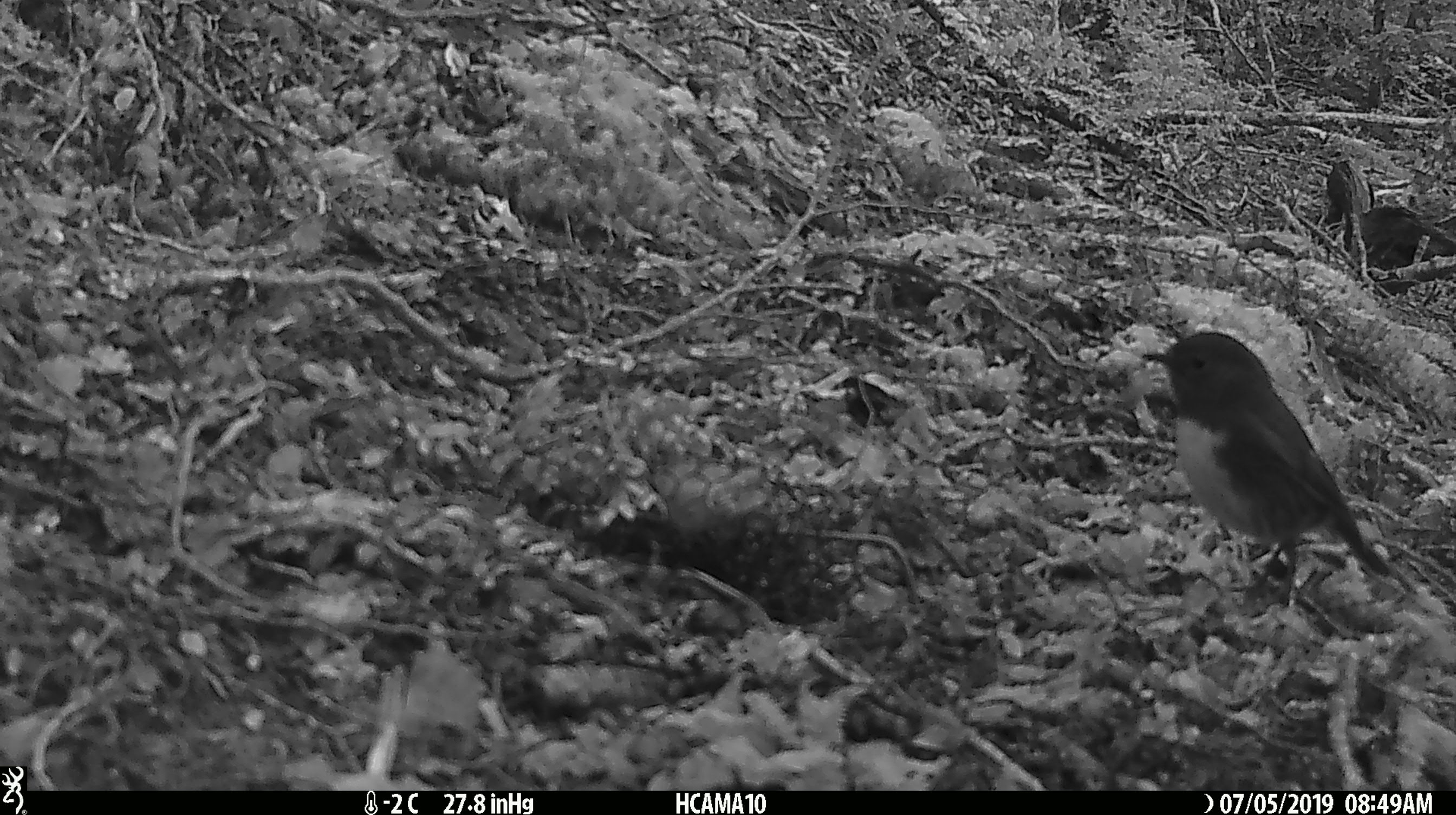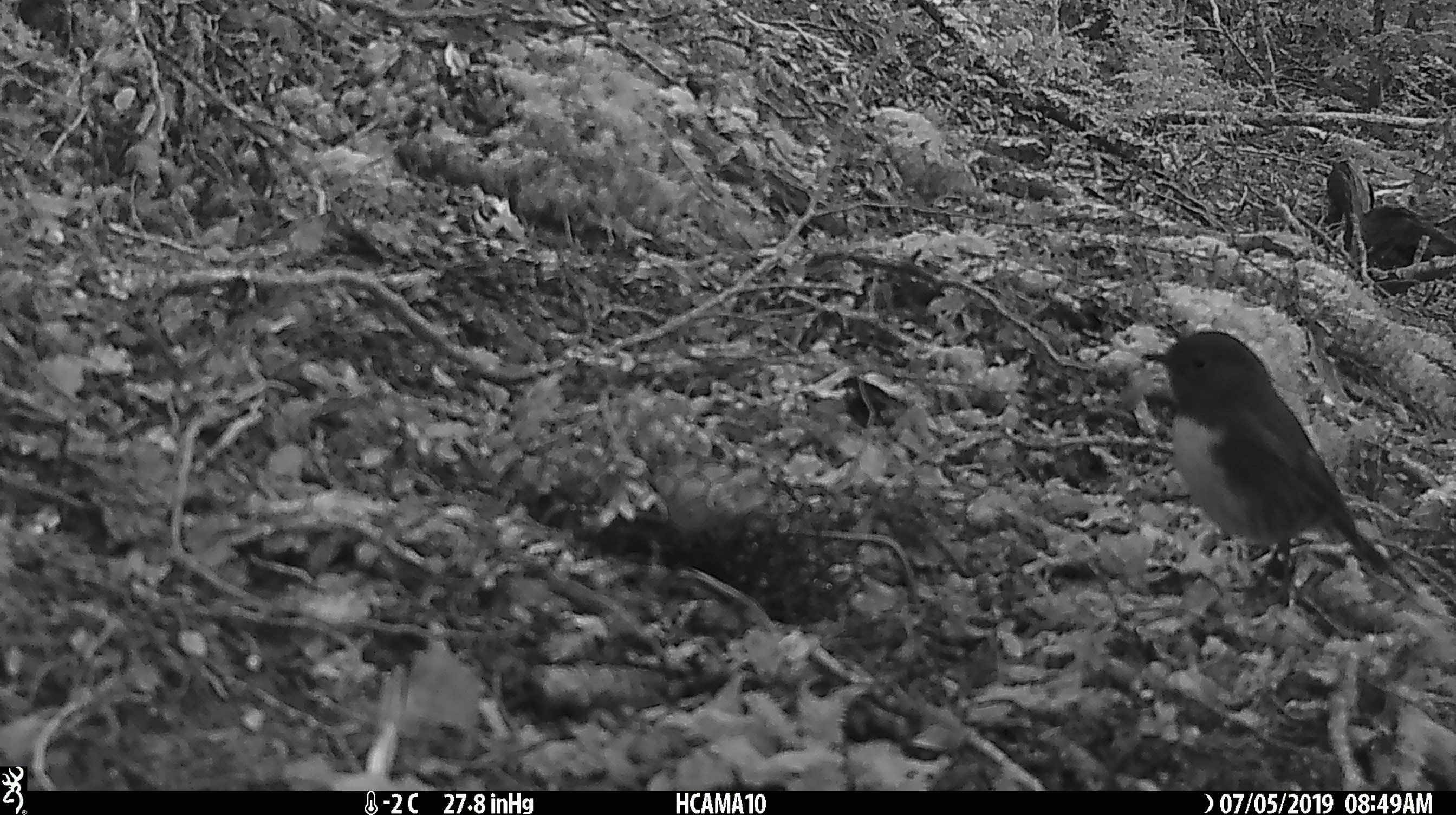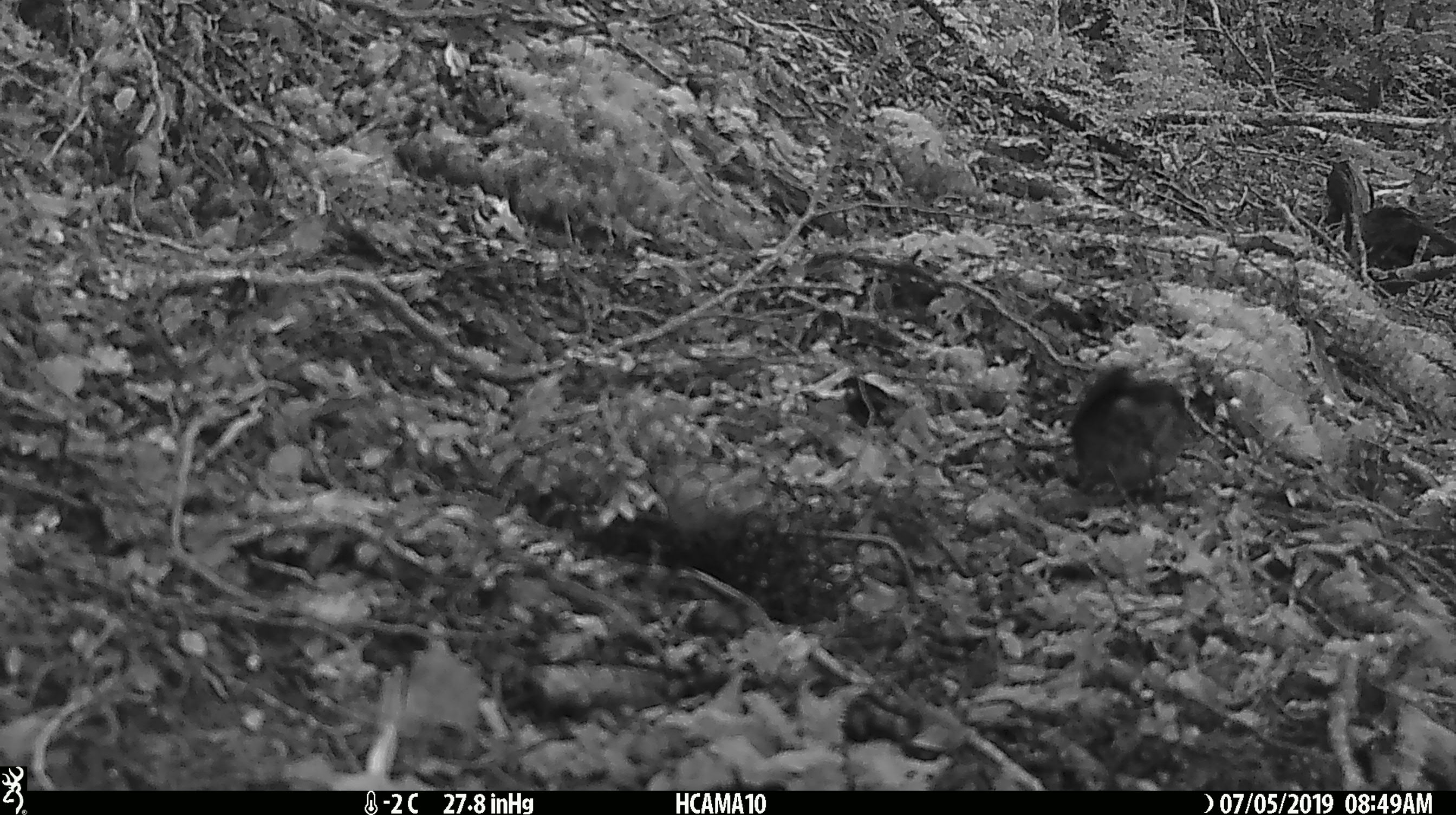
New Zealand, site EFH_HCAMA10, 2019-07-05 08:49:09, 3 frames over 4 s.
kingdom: Animalia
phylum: Chordata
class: Aves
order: Passeriformes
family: Petroicidae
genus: Petroica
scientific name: Petroica australis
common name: new zealand robin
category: robin